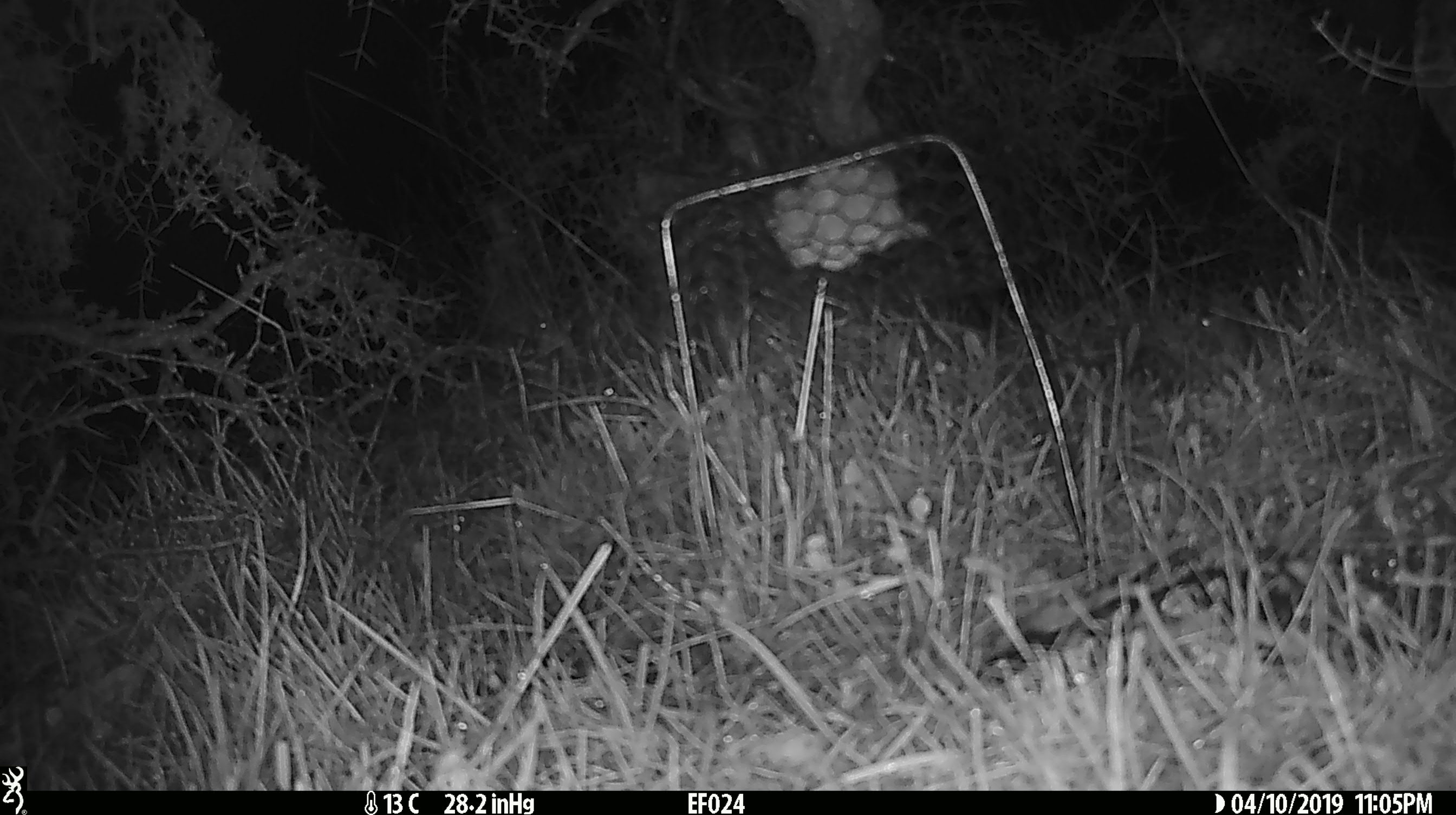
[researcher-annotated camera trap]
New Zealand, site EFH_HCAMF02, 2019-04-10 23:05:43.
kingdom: Animalia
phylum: Chordata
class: Mammalia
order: Rodentia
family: Muridae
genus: Mus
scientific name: Mus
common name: mouse